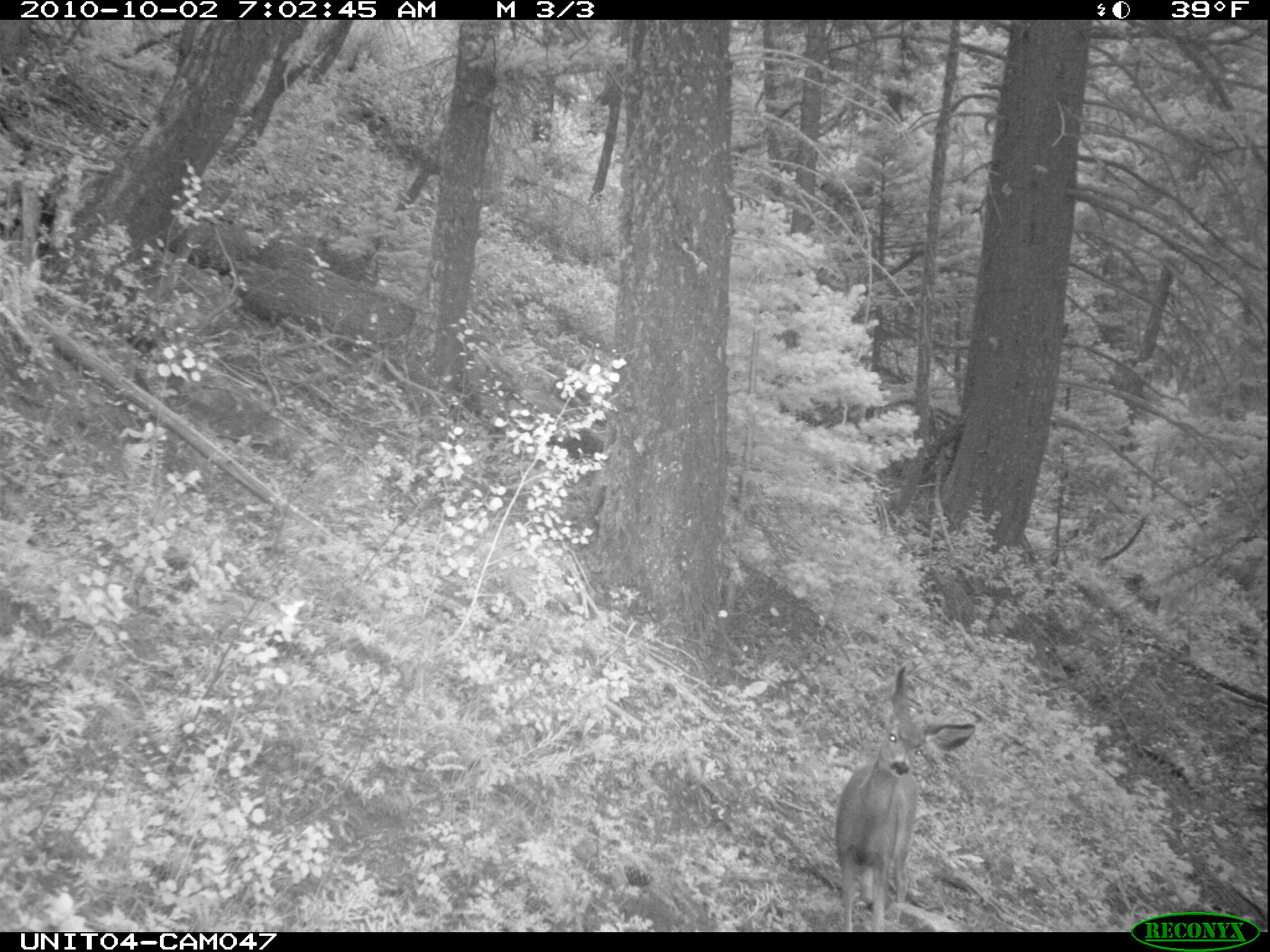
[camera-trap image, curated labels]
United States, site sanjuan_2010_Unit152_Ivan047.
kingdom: Animalia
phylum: Chordata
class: Mammalia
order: Artiodactyla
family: Cervidae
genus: Odocoileus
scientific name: Odocoileus hemionus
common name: mule deer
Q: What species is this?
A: Odocoileus hemionus (mule deer).